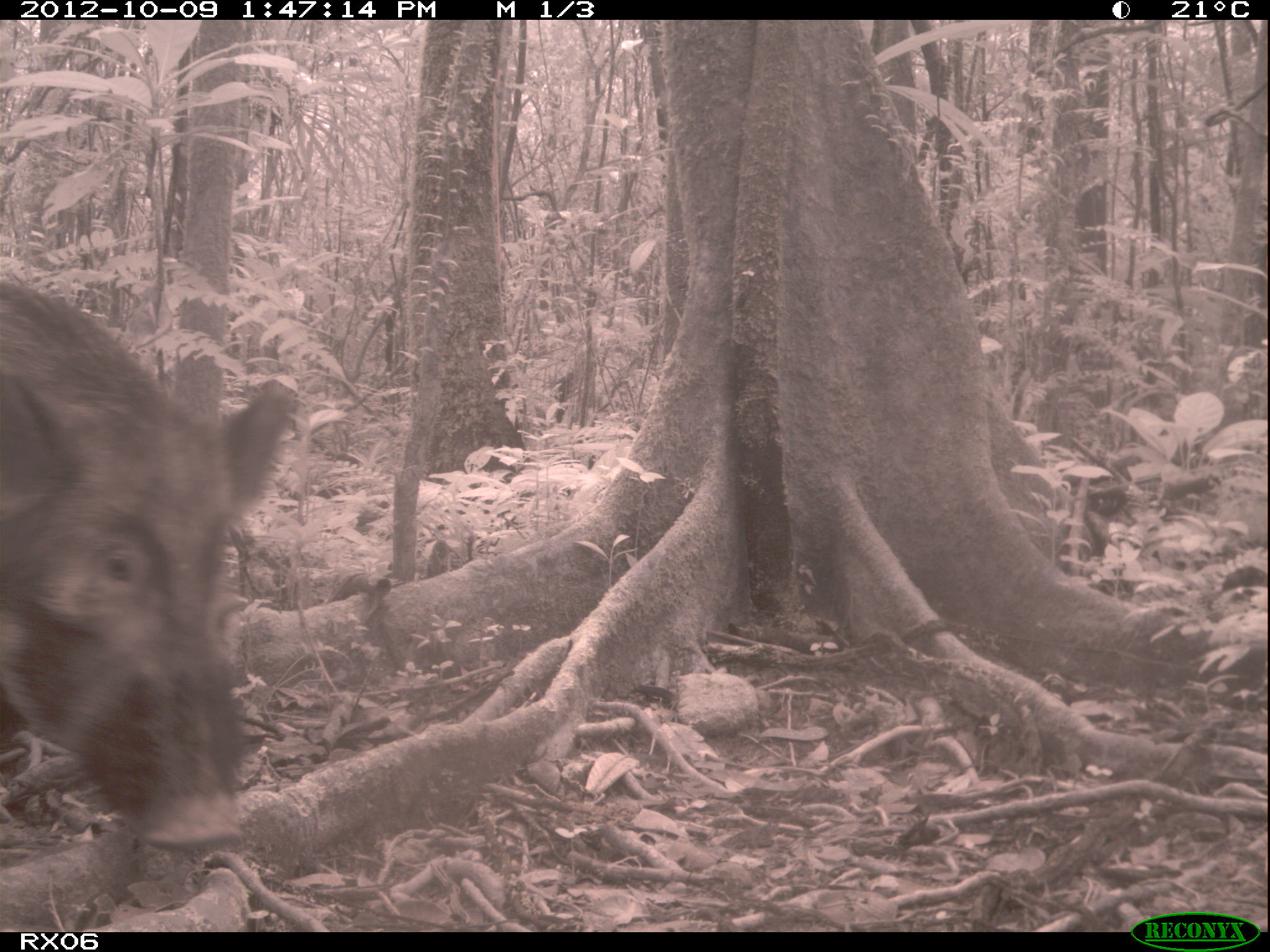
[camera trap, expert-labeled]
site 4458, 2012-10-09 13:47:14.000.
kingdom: Animalia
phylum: Chordata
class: Mammalia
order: Artiodactyla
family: Suidae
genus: Potamochoerus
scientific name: Potamochoerus larvatus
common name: bushpig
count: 1